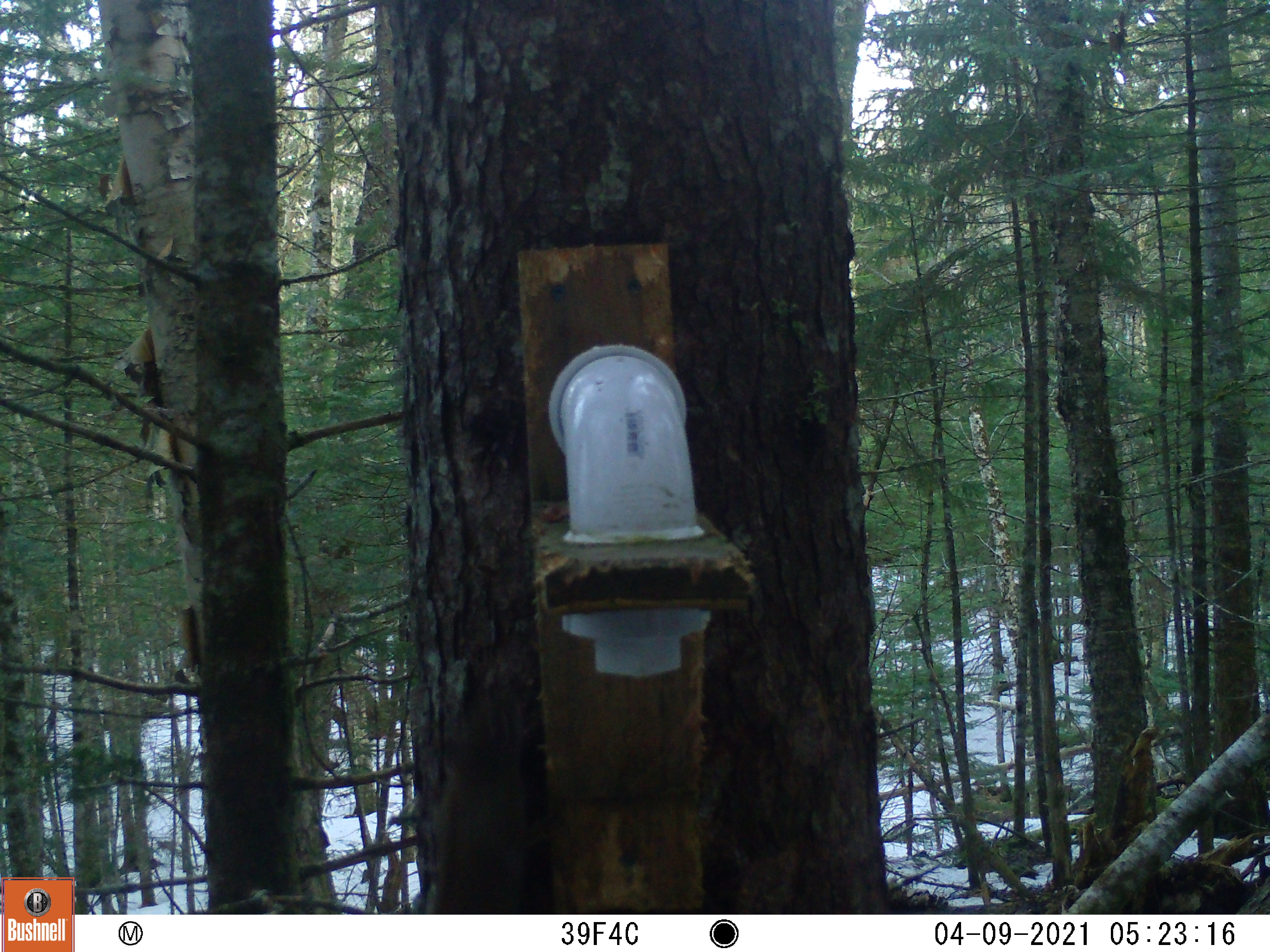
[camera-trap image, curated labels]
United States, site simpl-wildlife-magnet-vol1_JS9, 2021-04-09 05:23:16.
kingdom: Animalia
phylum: Chordata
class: Mammalia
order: Rodentia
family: Sciuridae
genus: Tamiasciurus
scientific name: Tamiasciurus hudsonicus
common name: red squirrel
Red squirrel (Tamiasciurus hudsonicus).